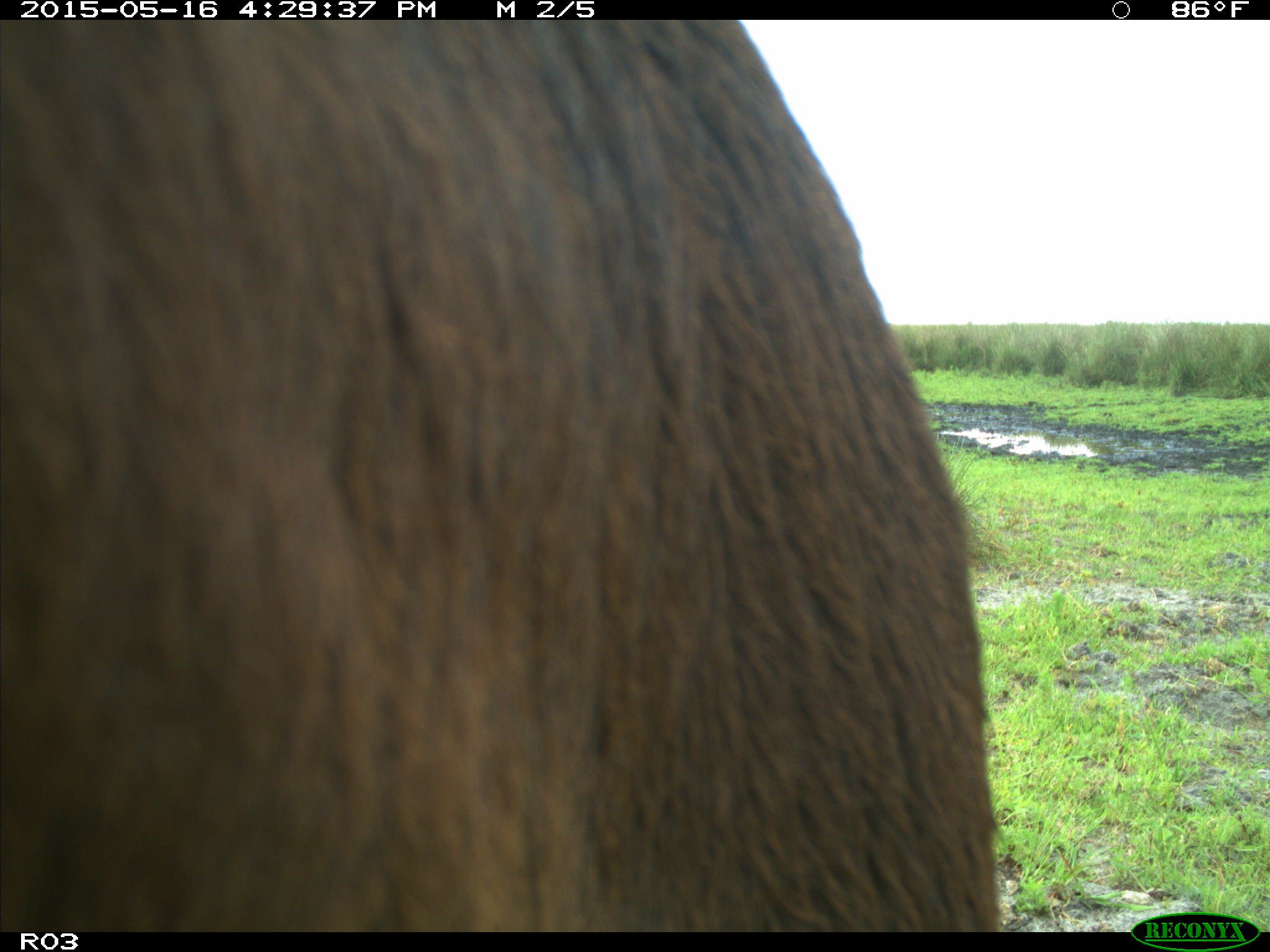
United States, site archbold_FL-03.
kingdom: Animalia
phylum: Chordata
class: Mammalia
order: Artiodactyla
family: Bovidae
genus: Bos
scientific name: Bos taurus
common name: domestic cow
Bos taurus (domestic cow).